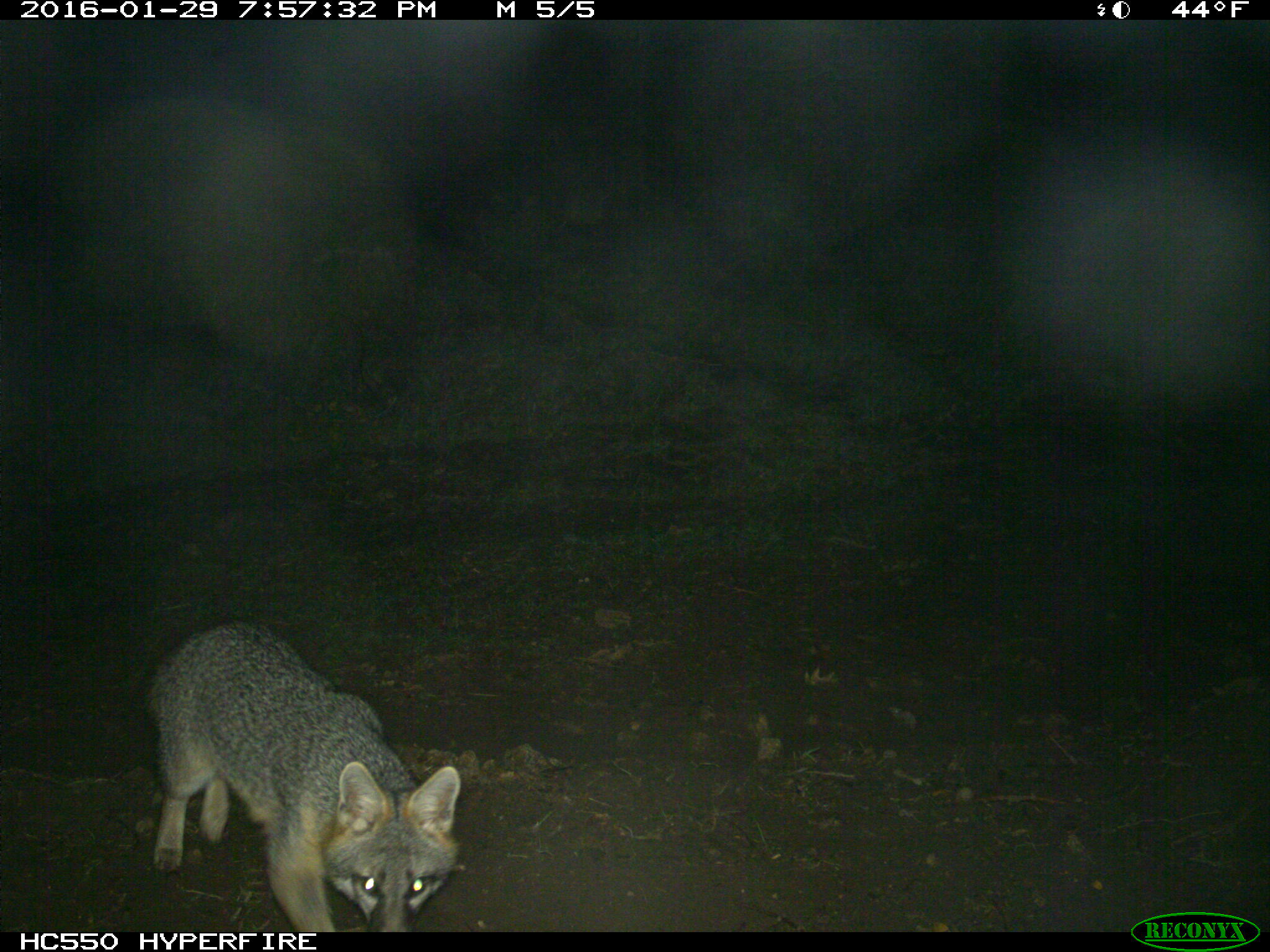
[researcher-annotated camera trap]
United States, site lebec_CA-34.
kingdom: Animalia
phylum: Chordata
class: Mammalia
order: Carnivora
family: Canidae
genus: Urocyon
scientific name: Urocyon cinereoargenteus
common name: gray fox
Urocyon cinereoargenteus (gray fox).